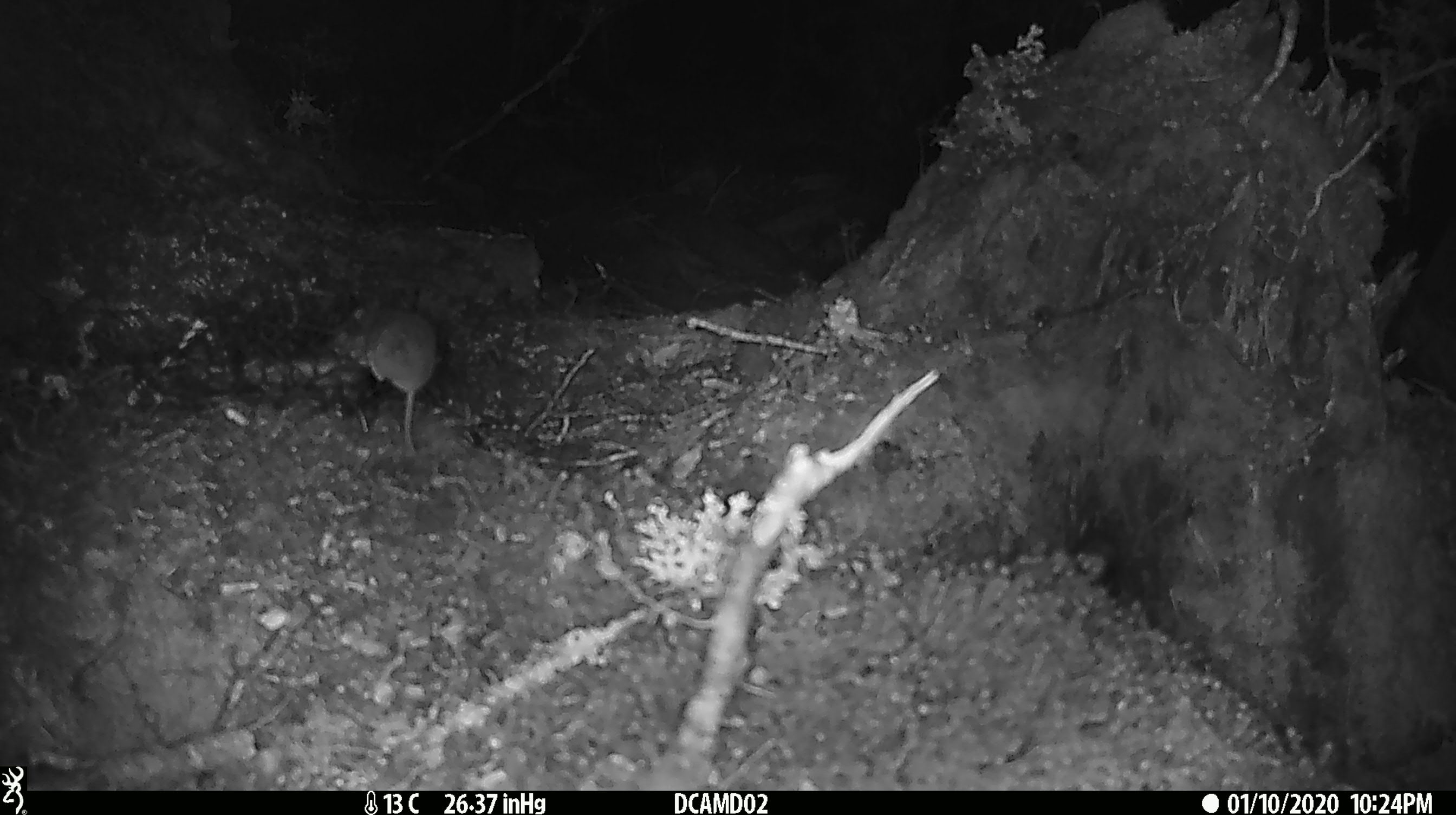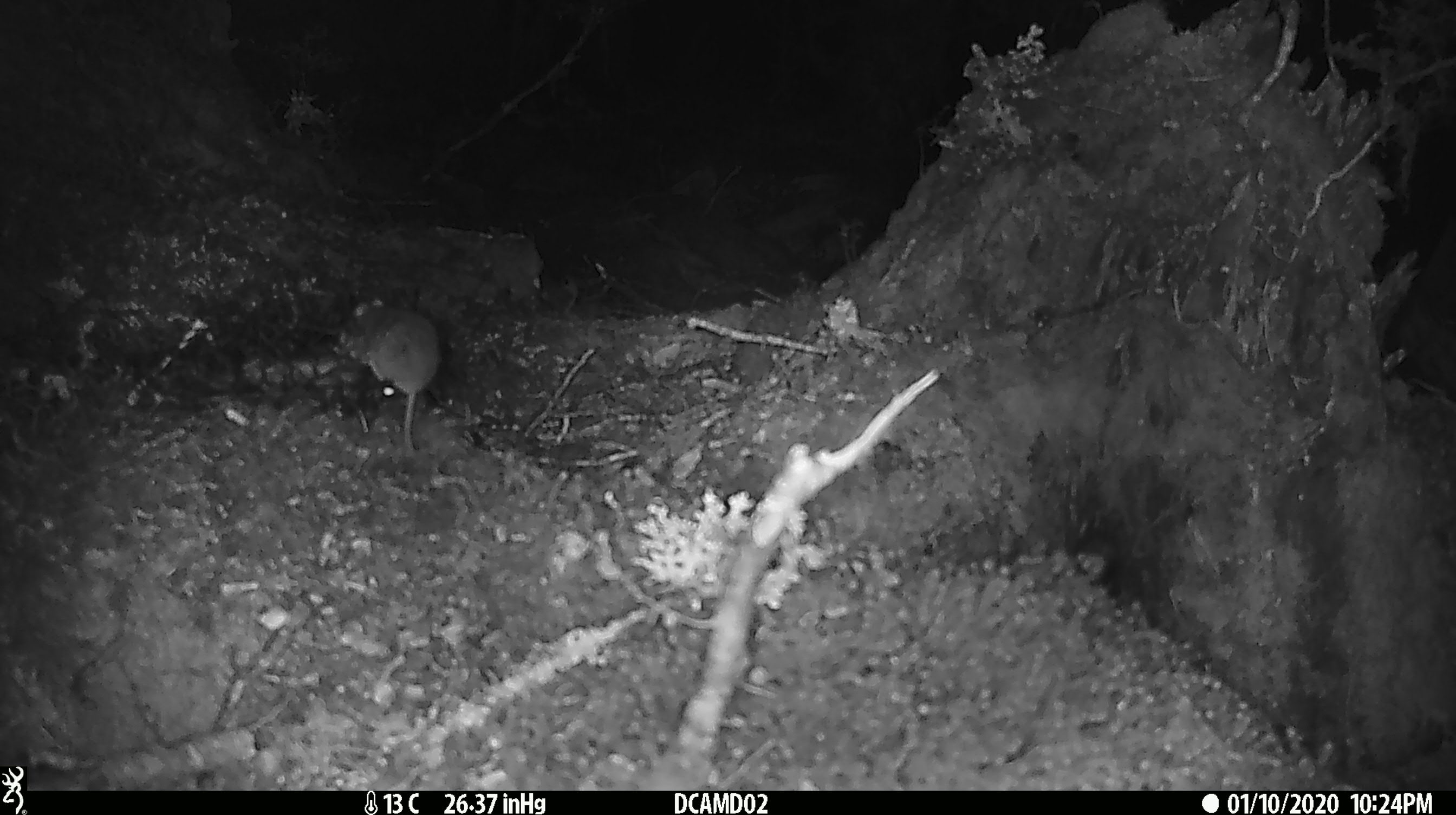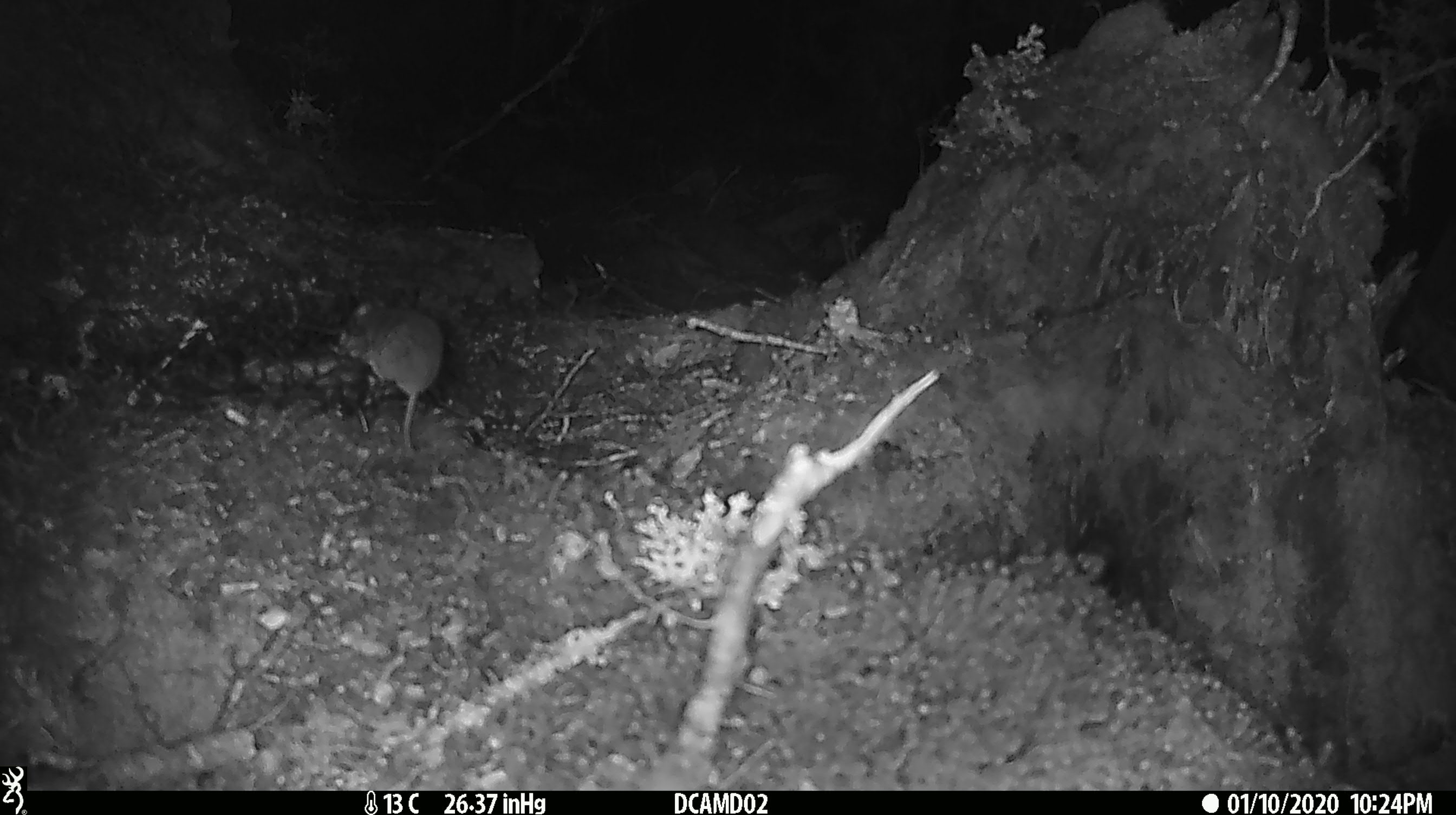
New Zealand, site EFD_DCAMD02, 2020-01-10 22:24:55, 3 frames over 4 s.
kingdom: Animalia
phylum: Chordata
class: Mammalia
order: Rodentia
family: Muridae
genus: Mus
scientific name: Mus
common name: mouse